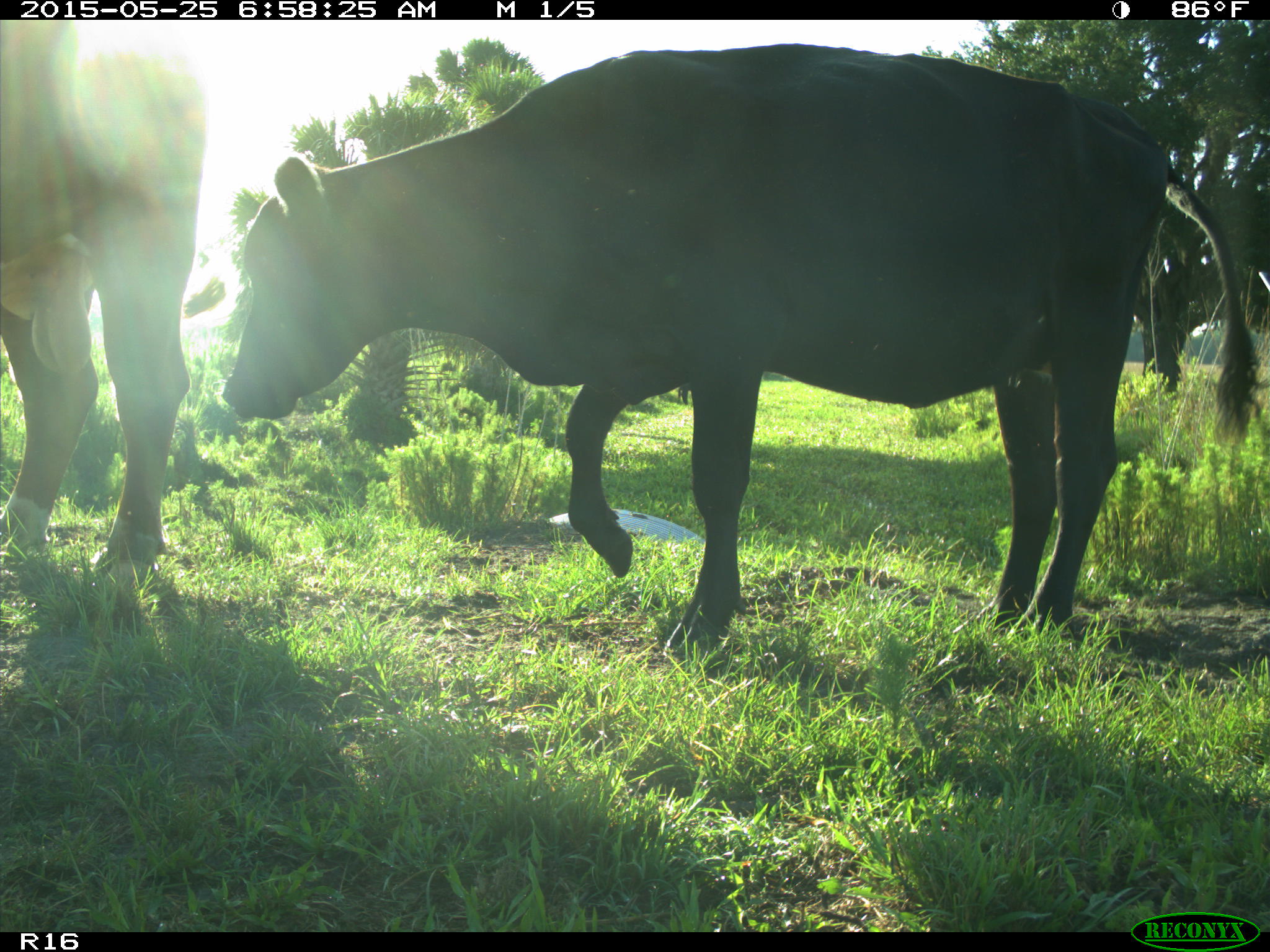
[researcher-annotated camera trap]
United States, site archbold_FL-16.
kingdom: Animalia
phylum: Chordata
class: Mammalia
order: Artiodactyla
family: Bovidae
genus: Bos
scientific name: Bos taurus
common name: domestic cow